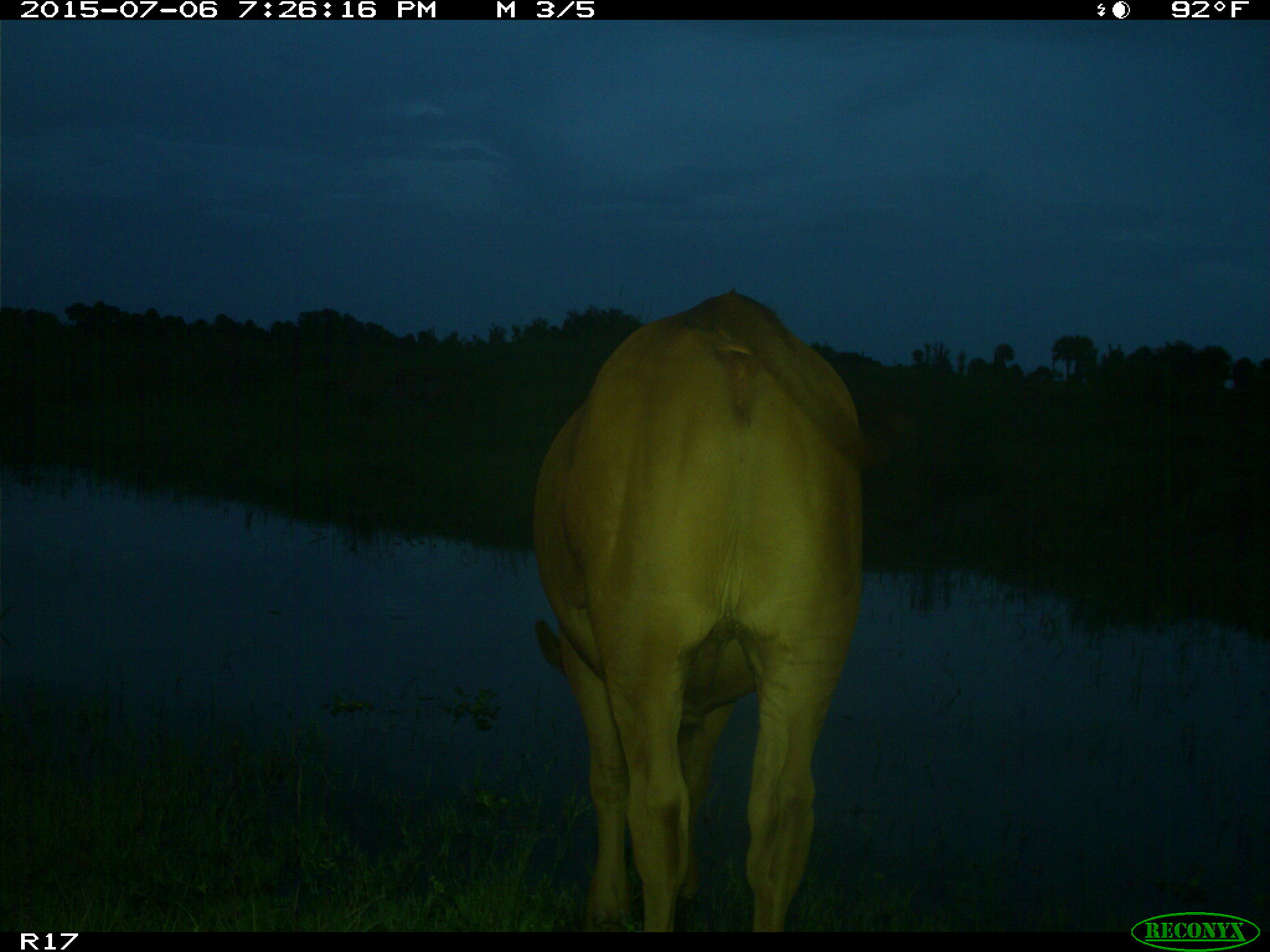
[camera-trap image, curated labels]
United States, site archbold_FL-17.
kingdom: Animalia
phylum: Chordata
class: Mammalia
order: Artiodactyla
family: Bovidae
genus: Bos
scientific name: Bos taurus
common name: domestic cow